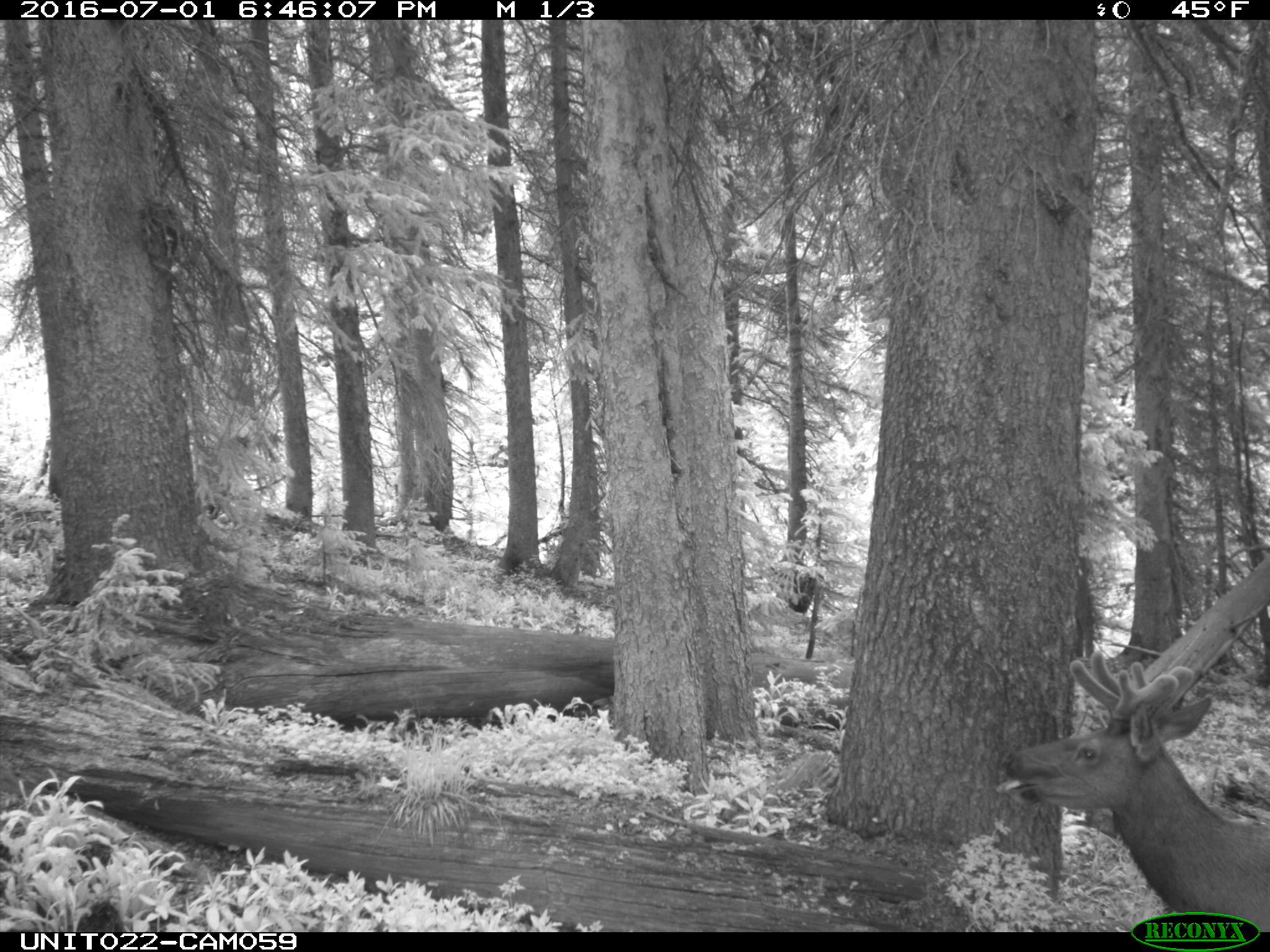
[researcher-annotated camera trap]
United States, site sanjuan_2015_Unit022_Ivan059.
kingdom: Animalia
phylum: Chordata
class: Mammalia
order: Artiodactyla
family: Cervidae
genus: Cervus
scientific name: Cervus elaphus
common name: red deer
Cervus elaphus (red deer).